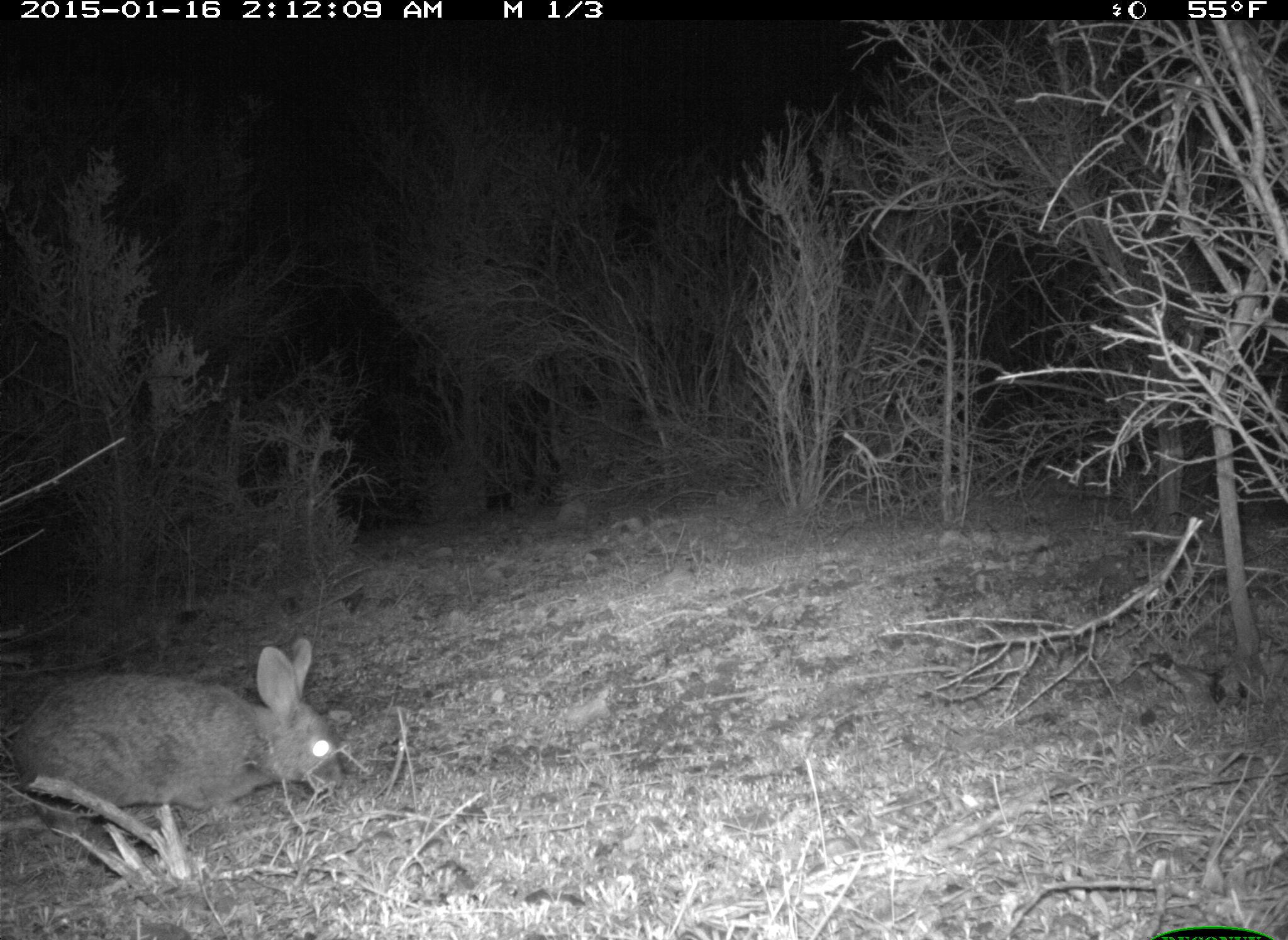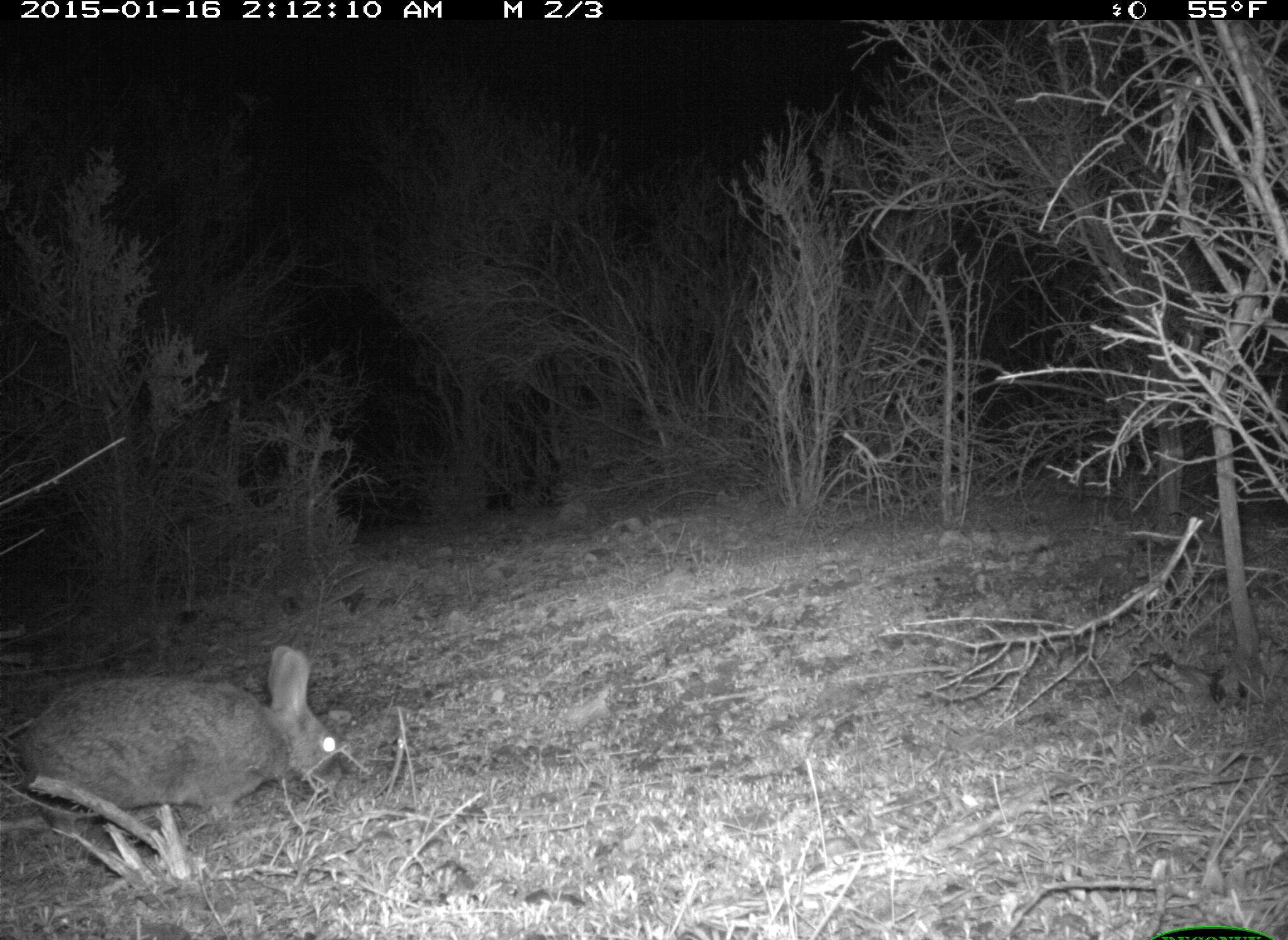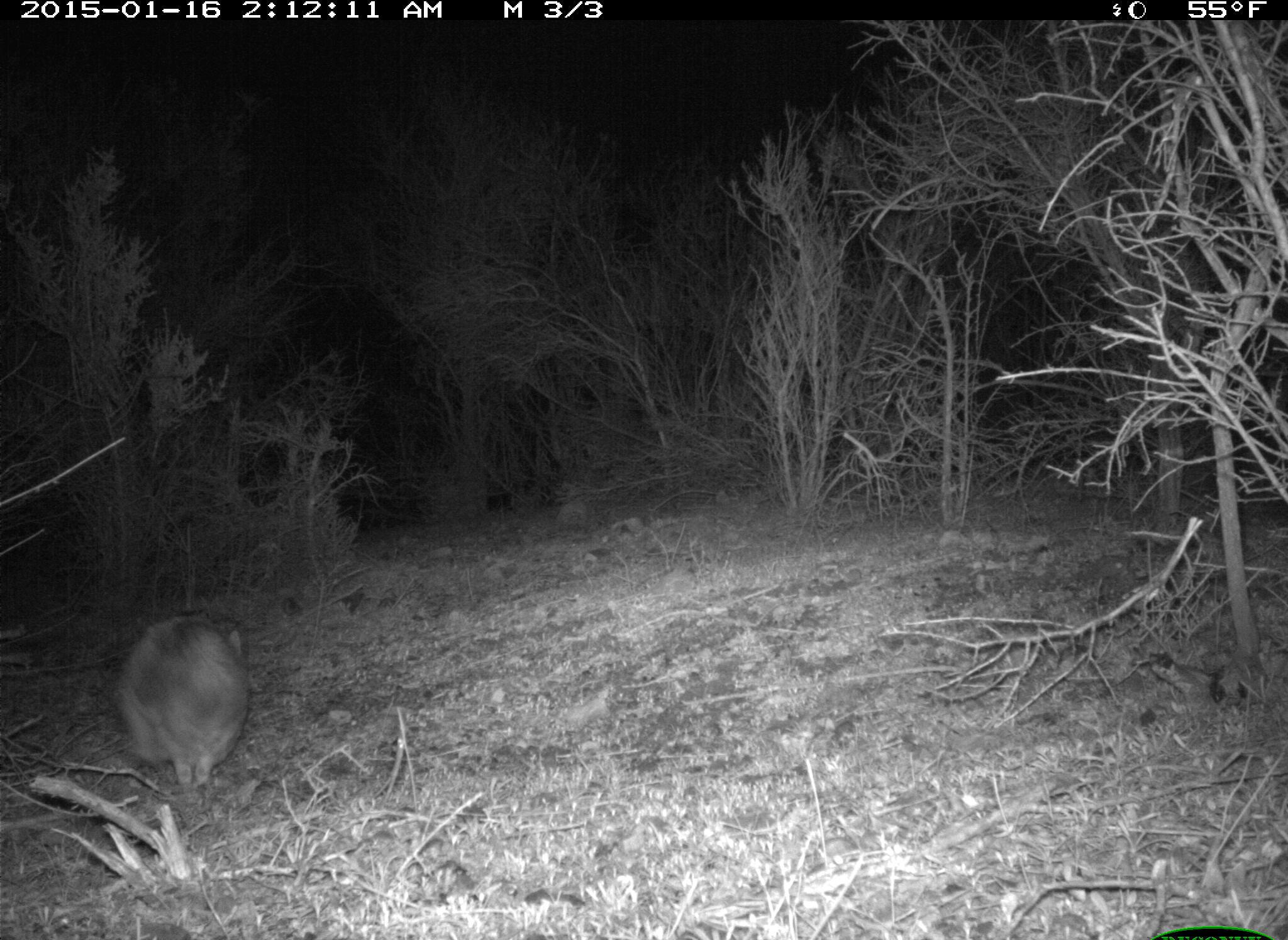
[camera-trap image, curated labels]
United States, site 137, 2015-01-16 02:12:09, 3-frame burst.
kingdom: Animalia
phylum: Chordata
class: Mammalia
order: Lagomorpha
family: Leporidae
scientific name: Leporidae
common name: rabbits and hares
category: rabbit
Rabbit (rabbits and hares) (Leporidae).